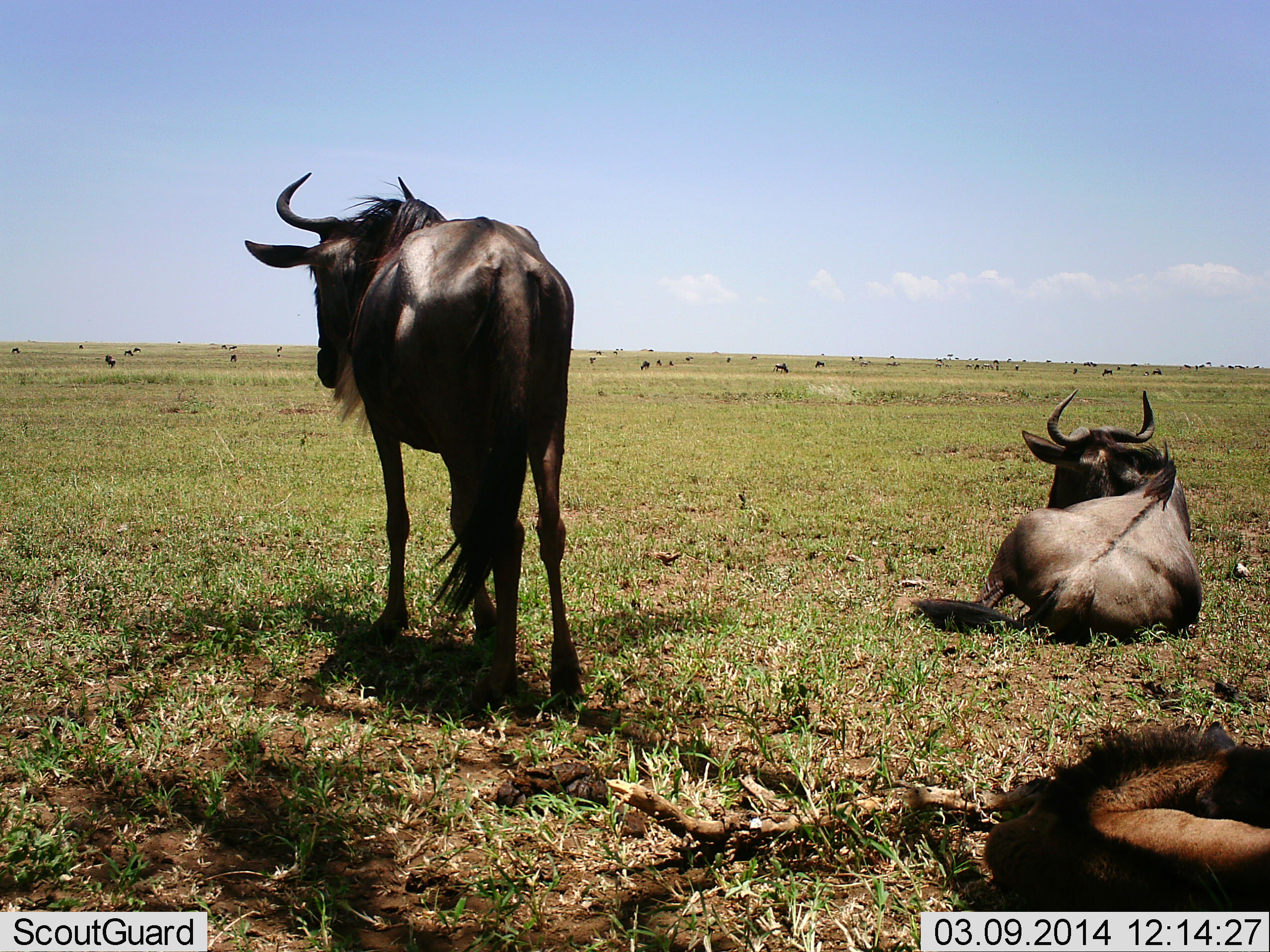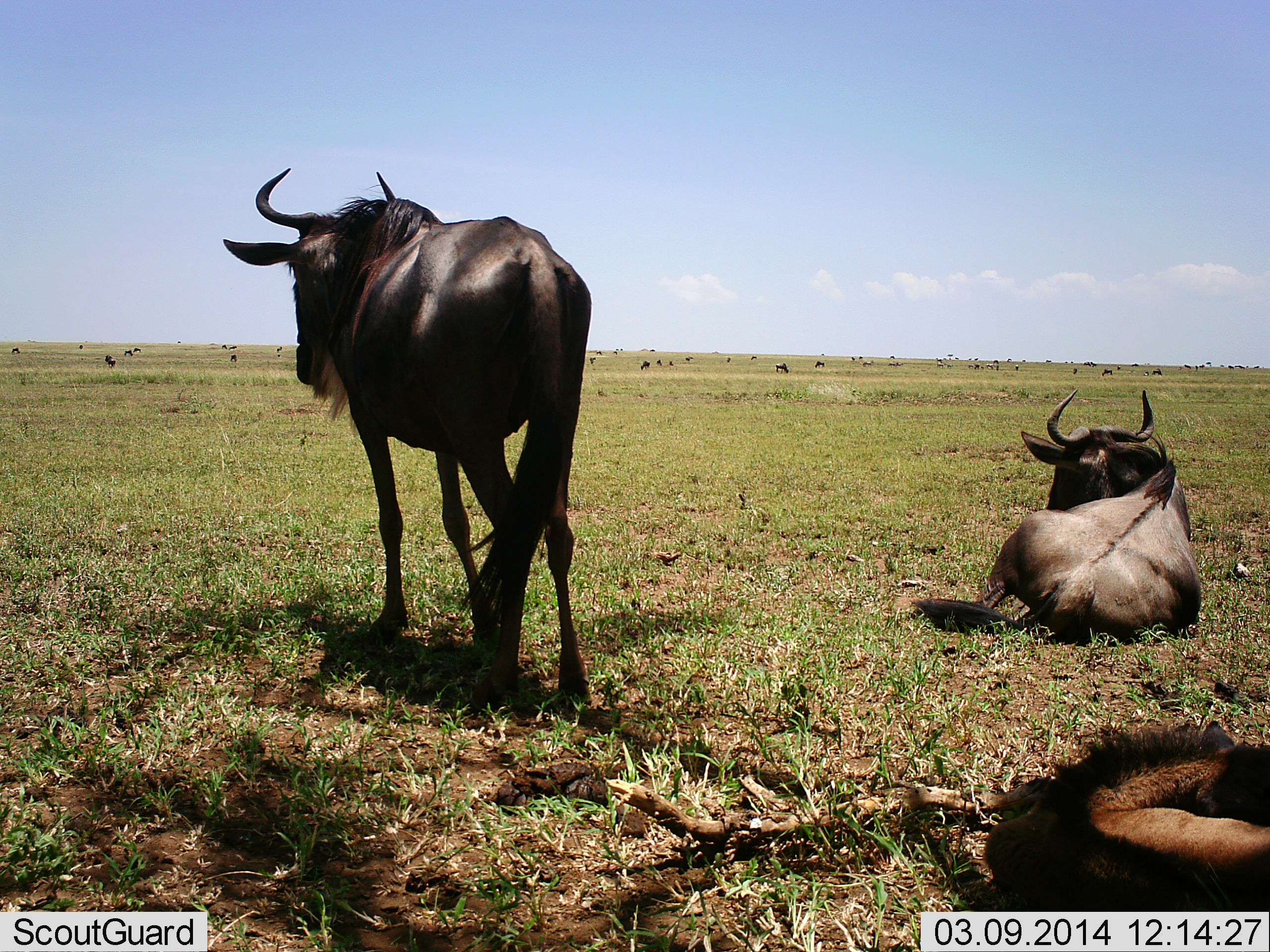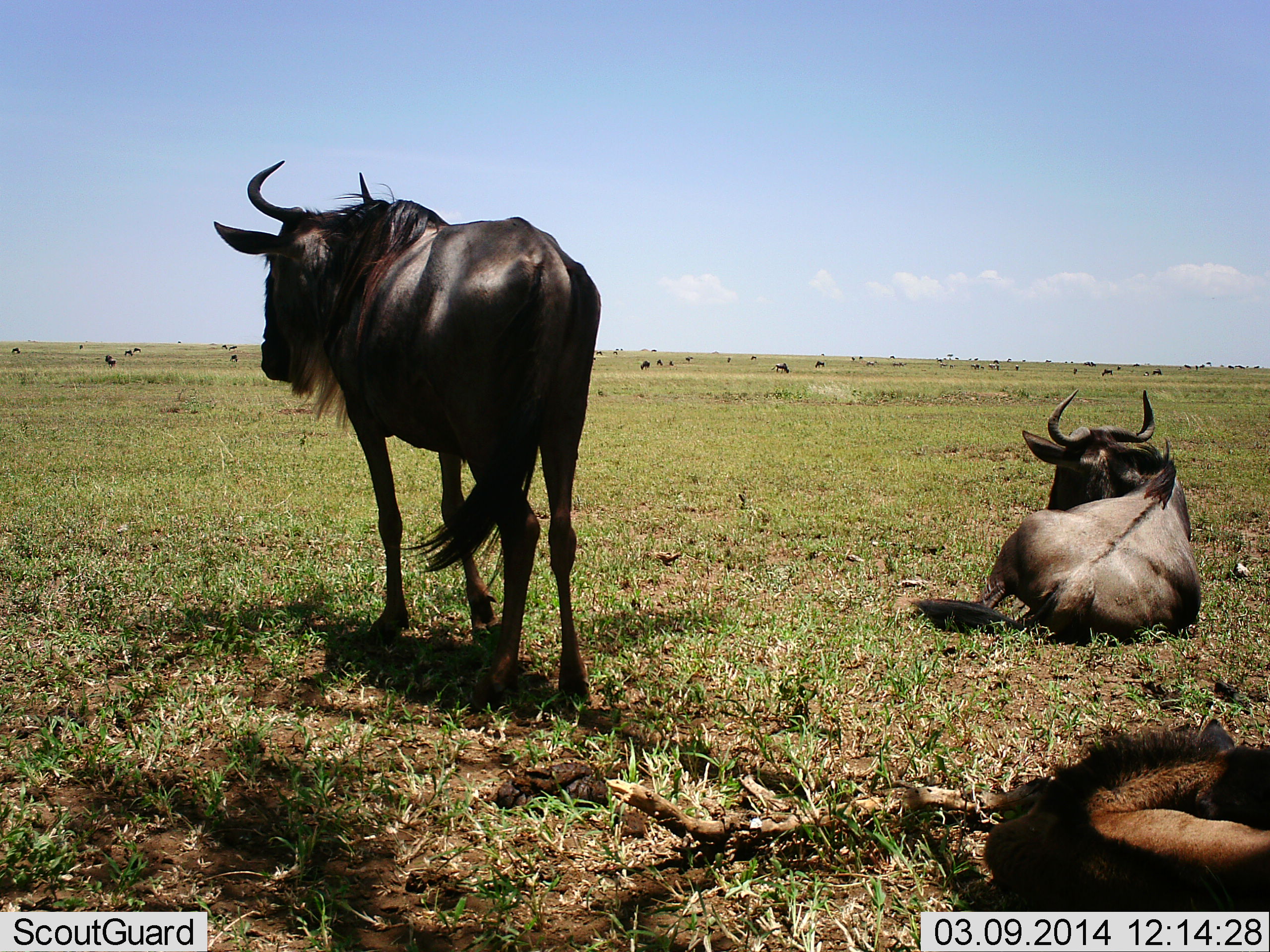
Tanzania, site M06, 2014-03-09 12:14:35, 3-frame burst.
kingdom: Animalia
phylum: Chordata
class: Mammalia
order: Artiodactyla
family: Bovidae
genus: Connochaetes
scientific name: Connochaetes taurinus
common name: blue wildebeest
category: wildebeest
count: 3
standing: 100%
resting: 100%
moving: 0%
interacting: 0%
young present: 20%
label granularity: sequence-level